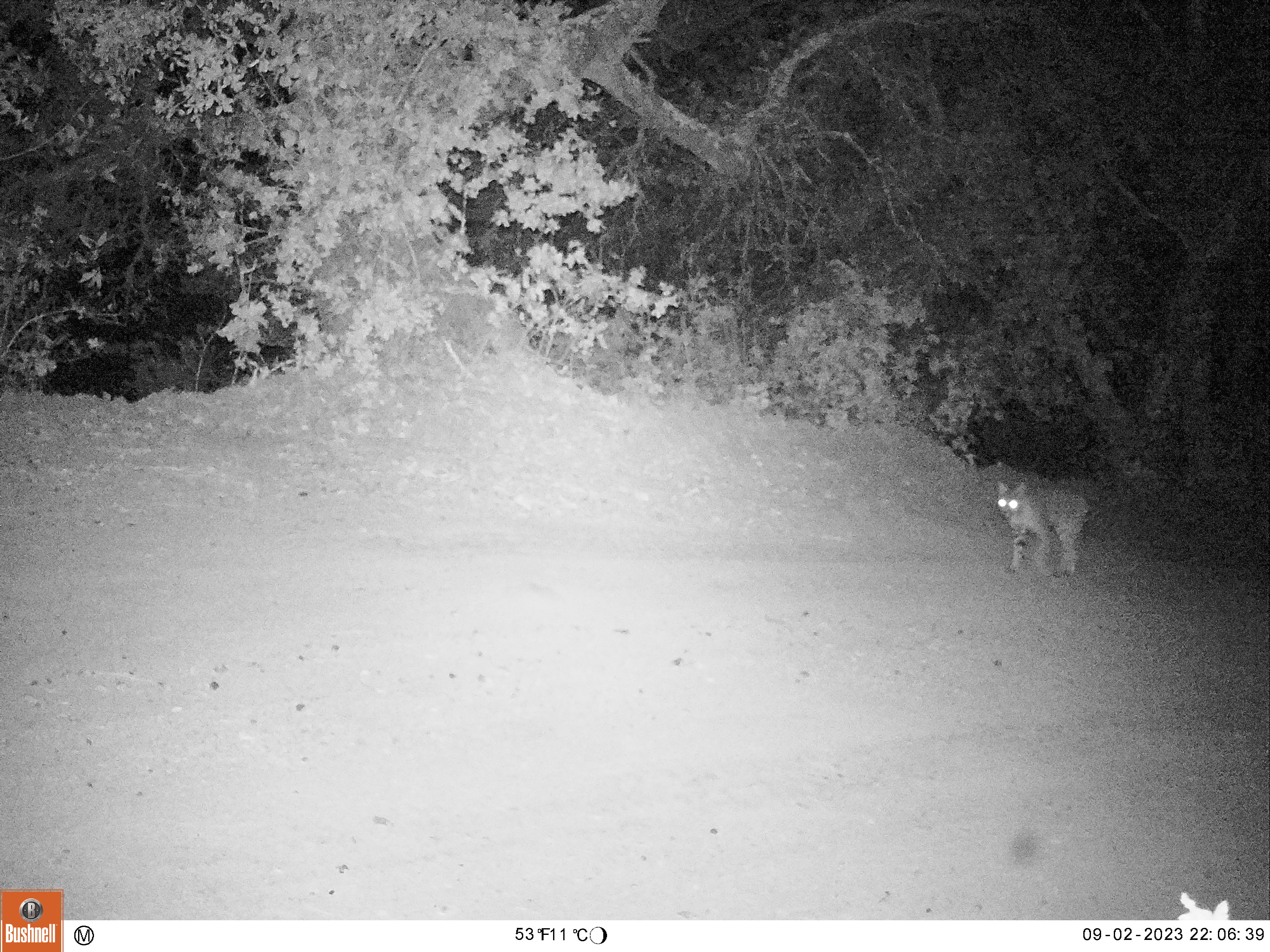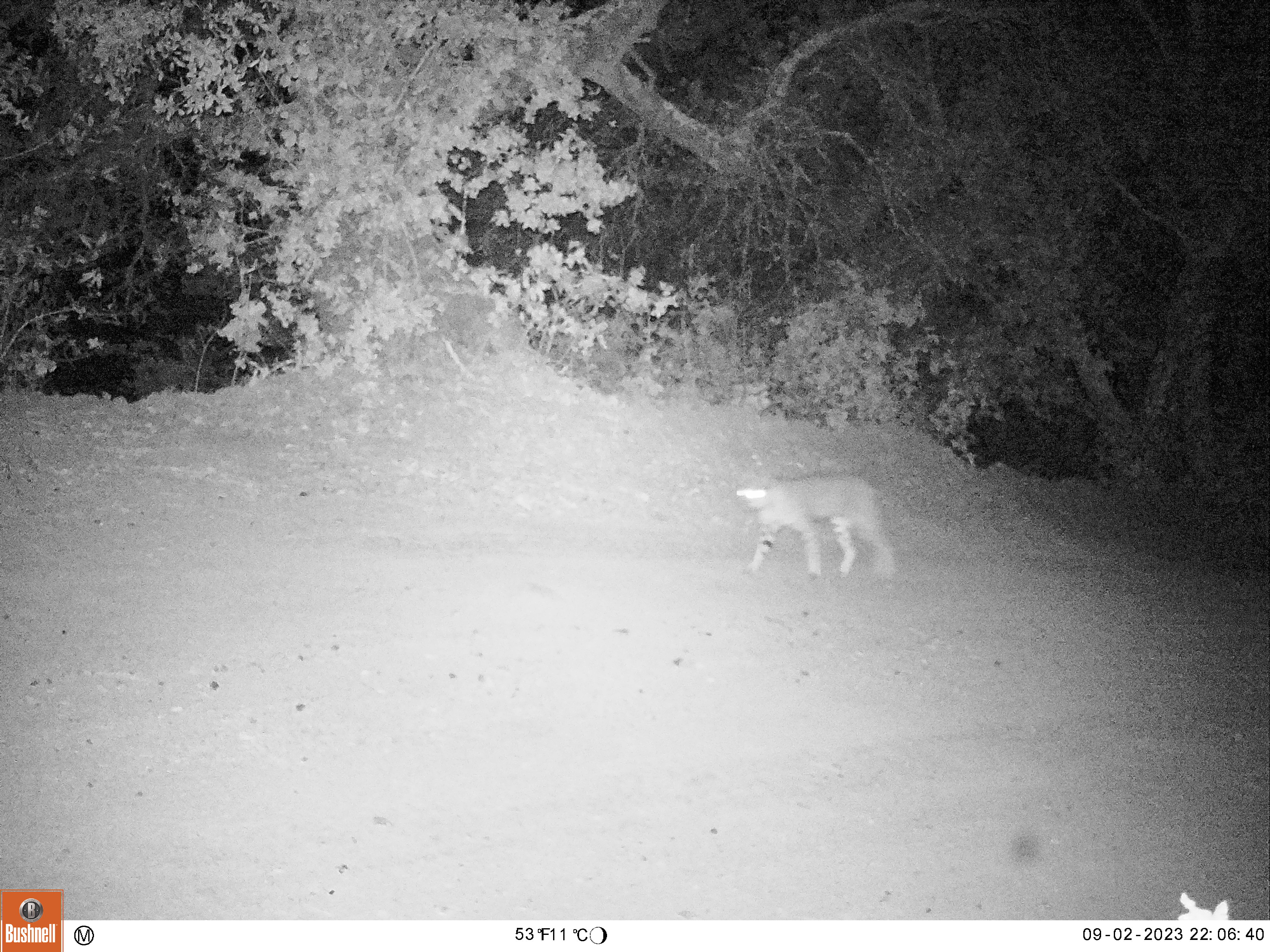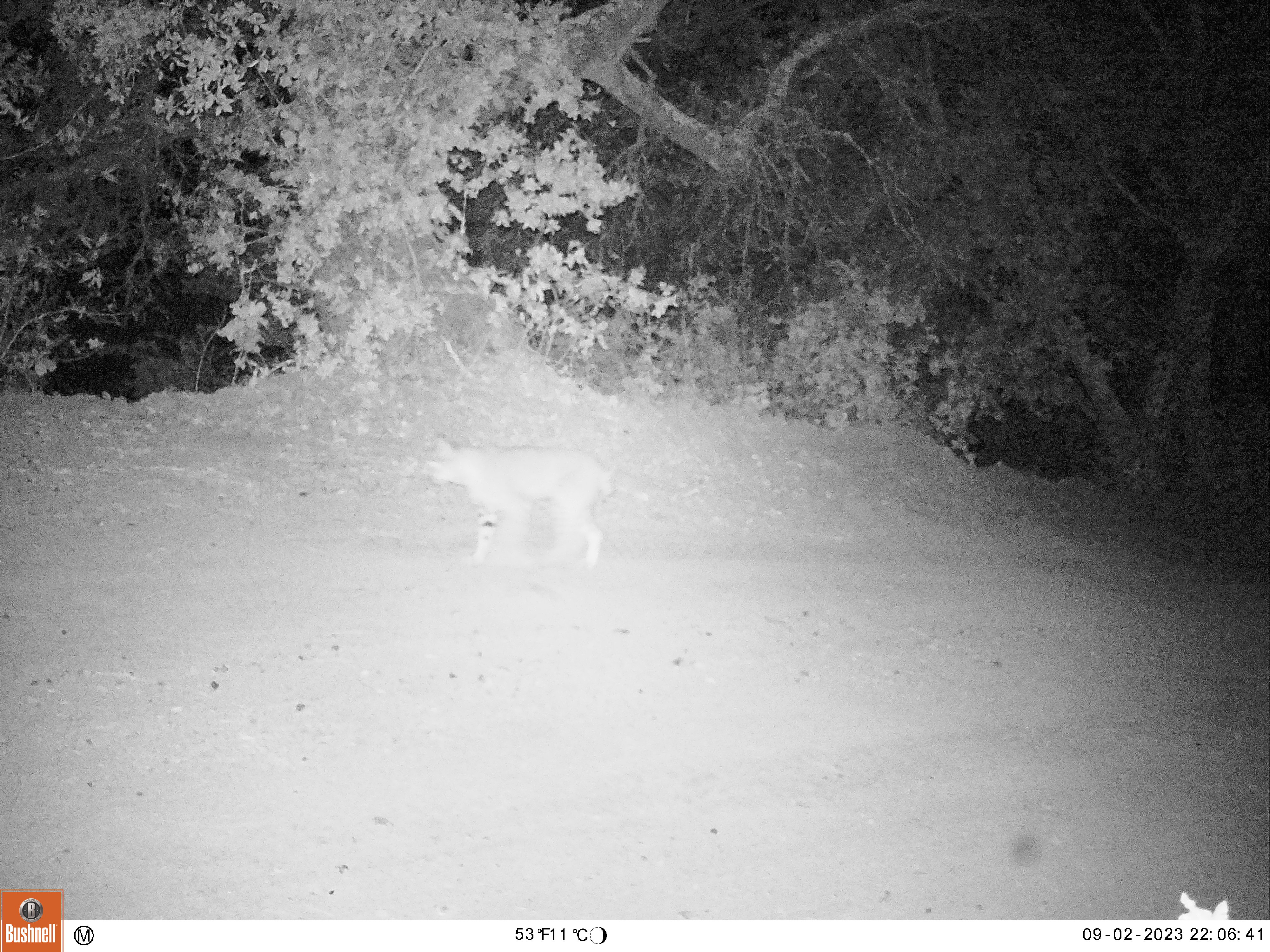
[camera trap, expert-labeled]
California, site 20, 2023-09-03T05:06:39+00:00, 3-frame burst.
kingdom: Animalia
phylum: Chordata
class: Mammalia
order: Carnivora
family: Felidae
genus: Lynx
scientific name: Lynx rufus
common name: bobcat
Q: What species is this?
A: Bobcat (Lynx rufus).